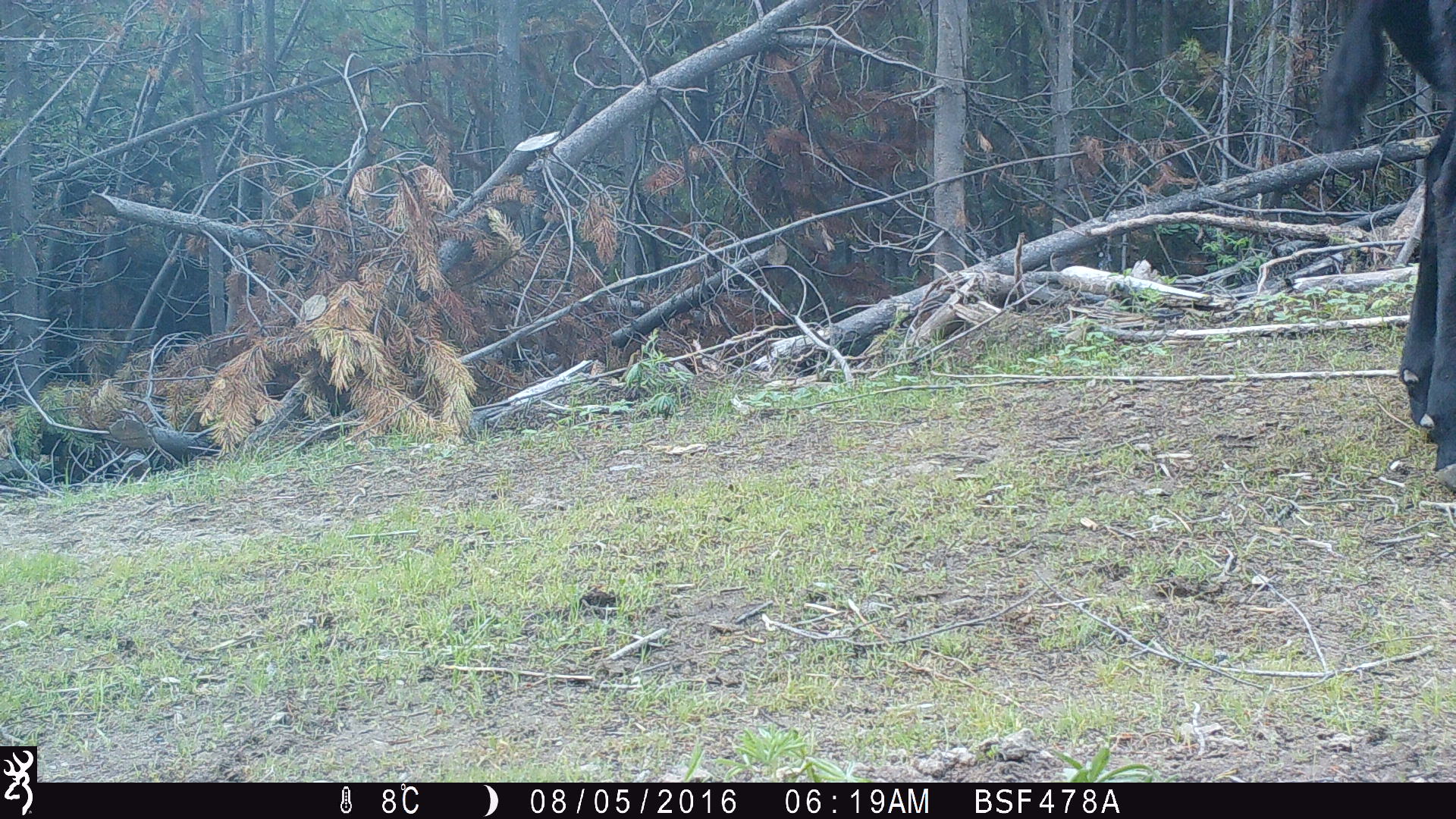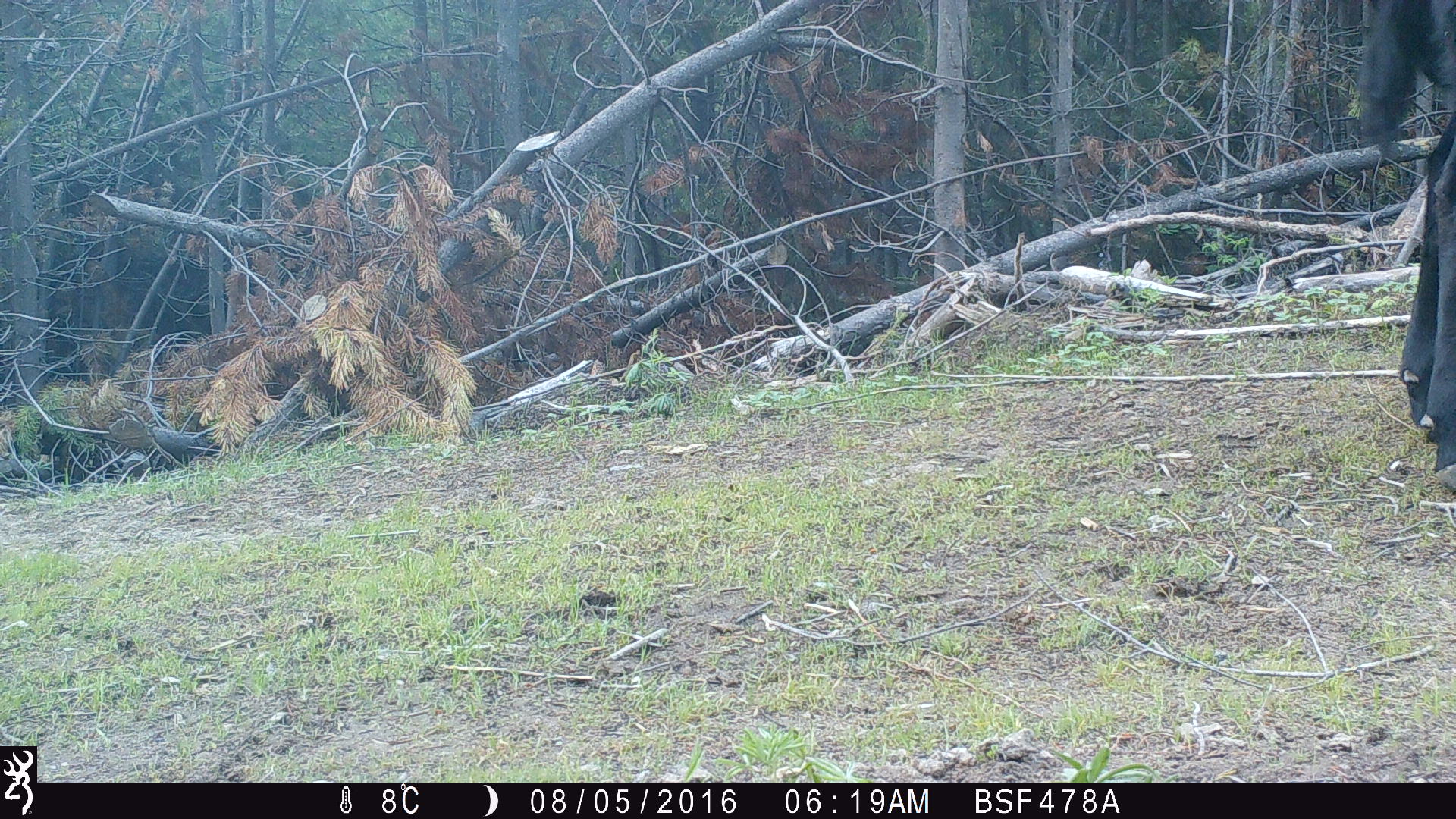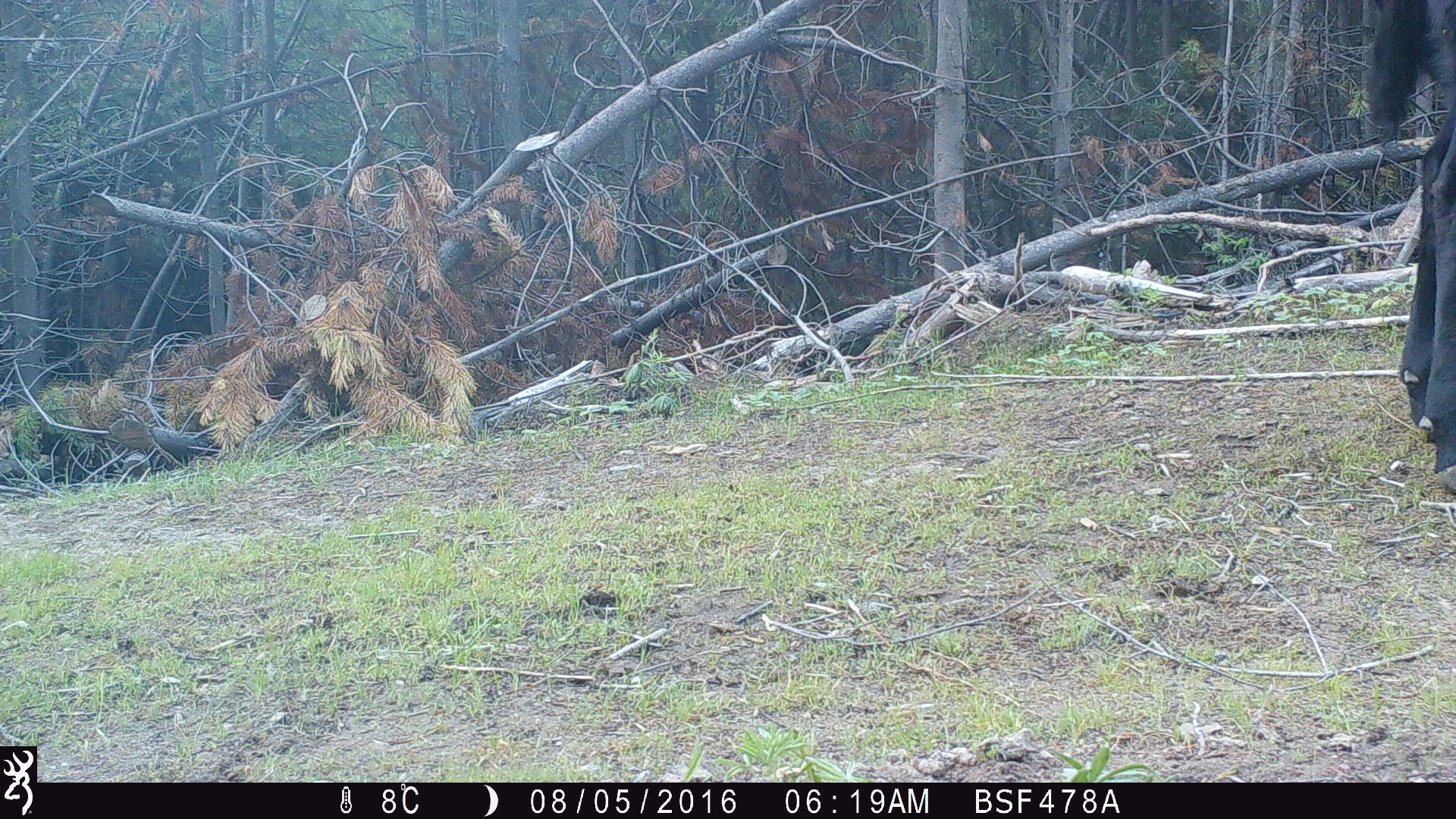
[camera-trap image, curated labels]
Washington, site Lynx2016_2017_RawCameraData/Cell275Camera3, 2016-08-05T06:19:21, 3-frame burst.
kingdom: Animalia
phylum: Chordata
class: Mammalia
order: Artiodactyla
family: Bovidae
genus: Bos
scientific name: Bos taurus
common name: domestic cattle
Domestic cattle (Bos taurus). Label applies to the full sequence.